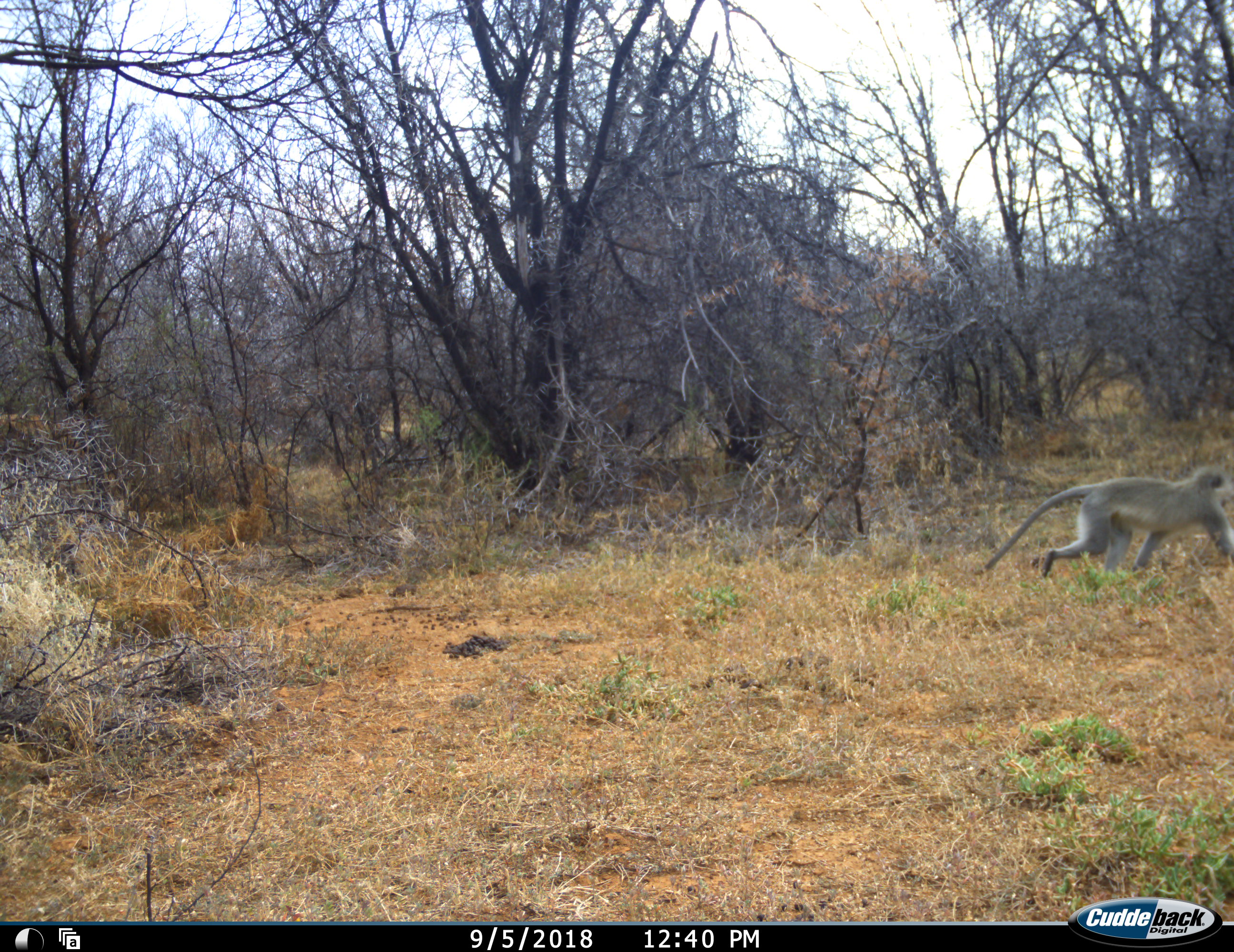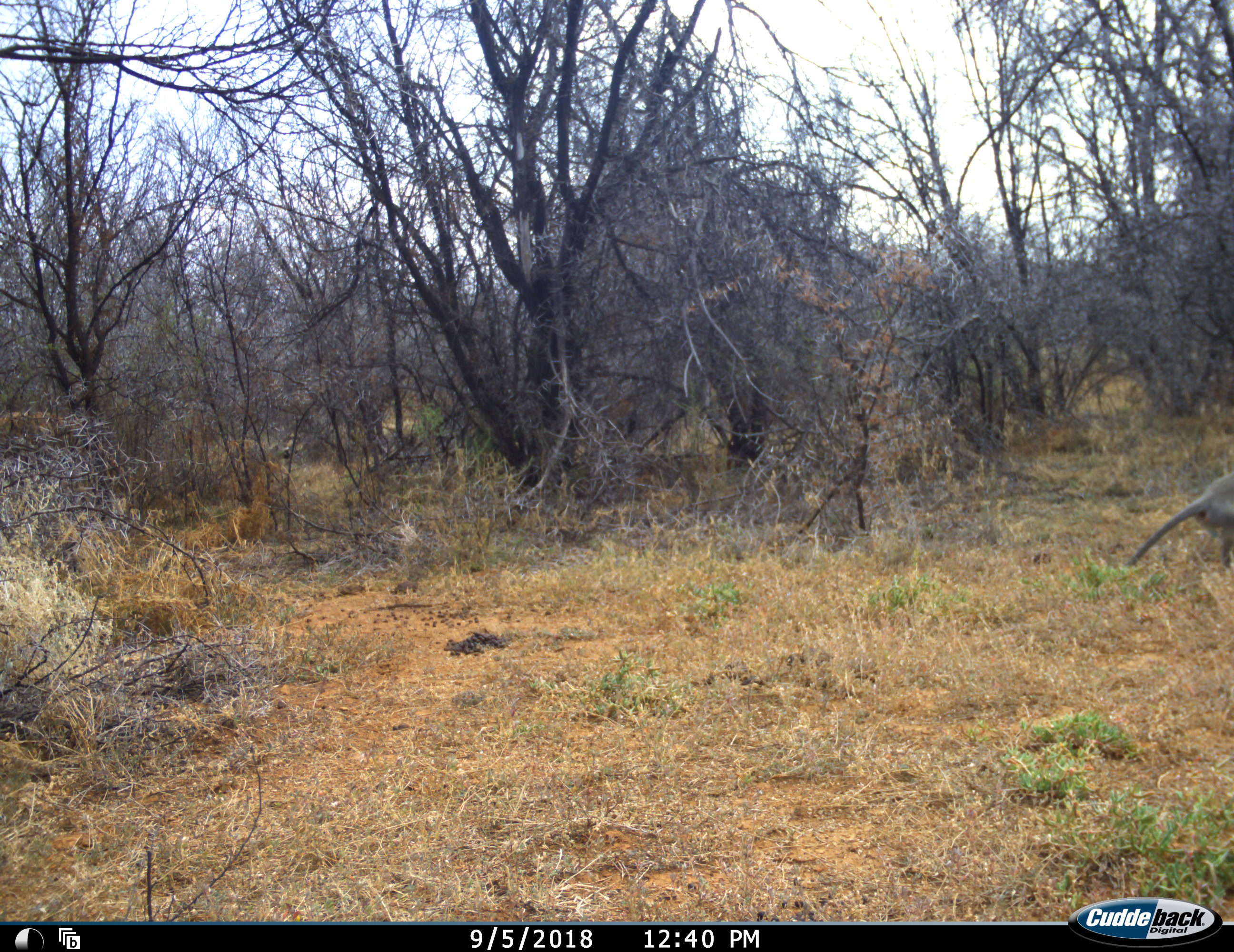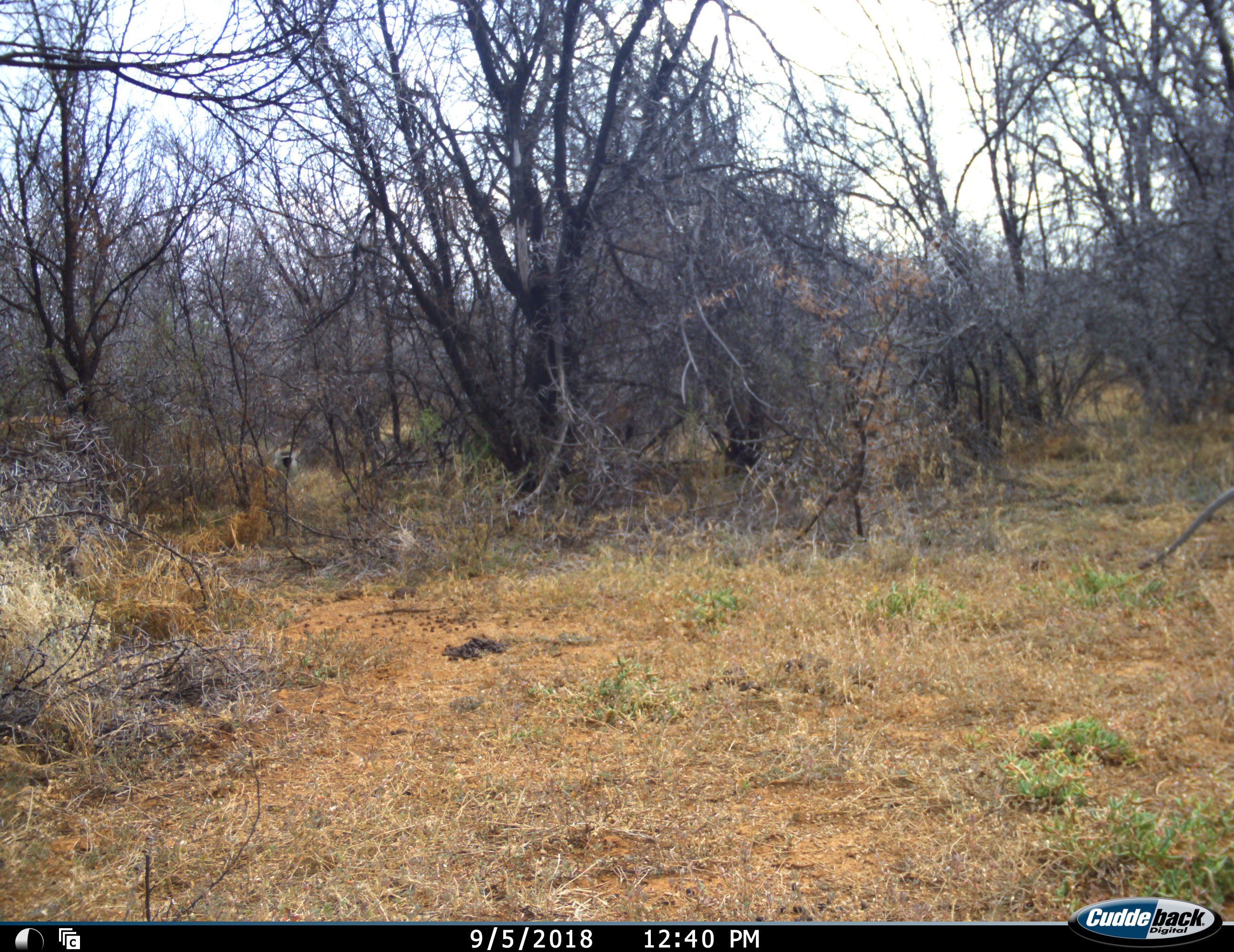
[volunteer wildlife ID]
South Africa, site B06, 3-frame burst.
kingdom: Animalia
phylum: Chordata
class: Mammalia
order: Primates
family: Cercopithecidae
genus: Chlorocebus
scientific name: Chlorocebus pygerythrus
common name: vervet monkey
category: monkeyvervet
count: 2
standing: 0%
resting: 0%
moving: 100%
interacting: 0%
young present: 0%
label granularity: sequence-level